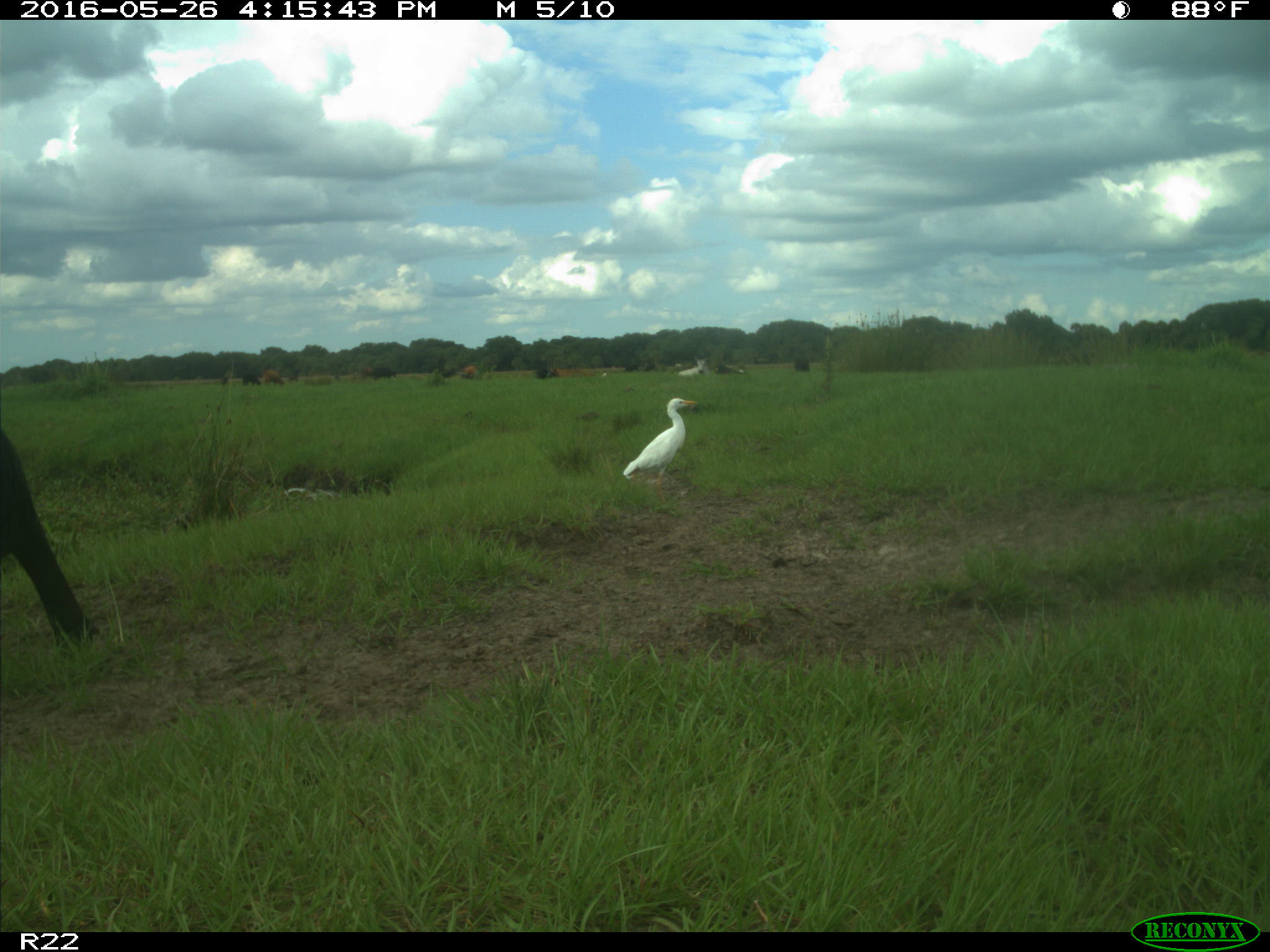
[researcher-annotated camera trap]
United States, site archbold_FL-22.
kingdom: Animalia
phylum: Chordata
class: Mammalia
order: Artiodactyla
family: Bovidae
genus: Bos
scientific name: Bos taurus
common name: domestic cow